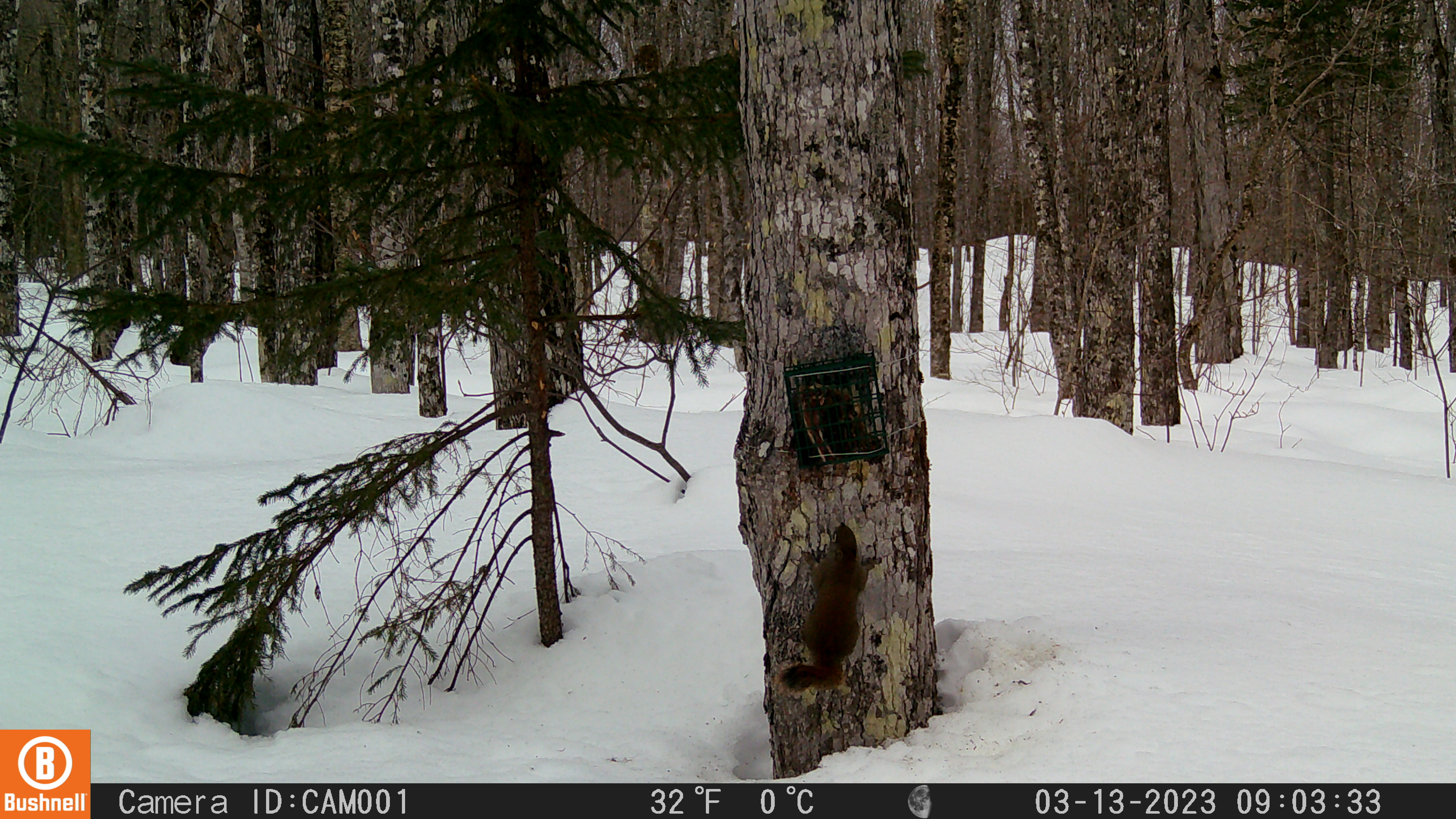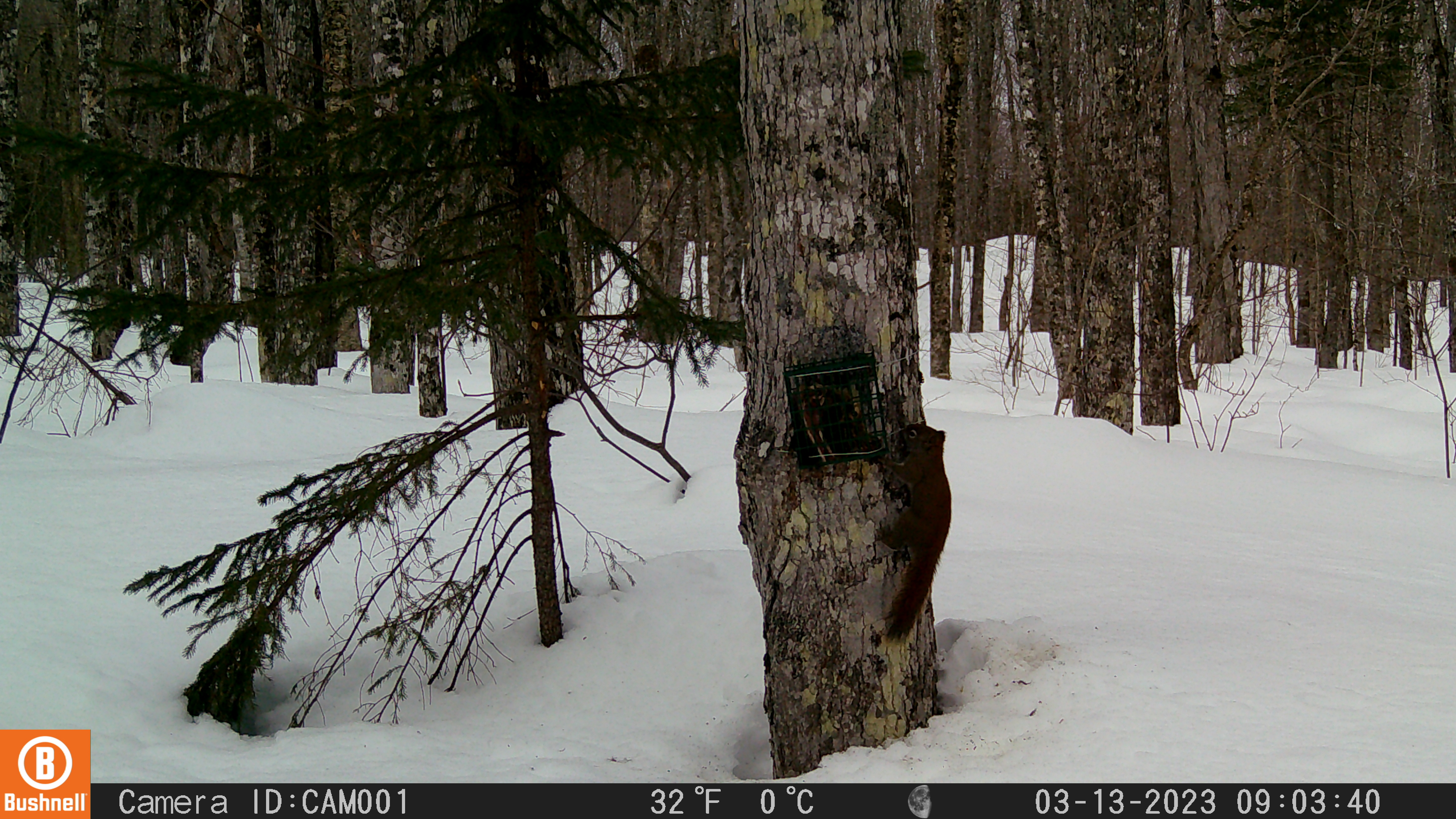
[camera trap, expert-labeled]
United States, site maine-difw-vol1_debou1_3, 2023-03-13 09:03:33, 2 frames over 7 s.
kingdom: Animalia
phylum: Chordata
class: Mammalia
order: Rodentia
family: Sciuridae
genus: Tamiasciurus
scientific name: Tamiasciurus hudsonicus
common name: red squirrel